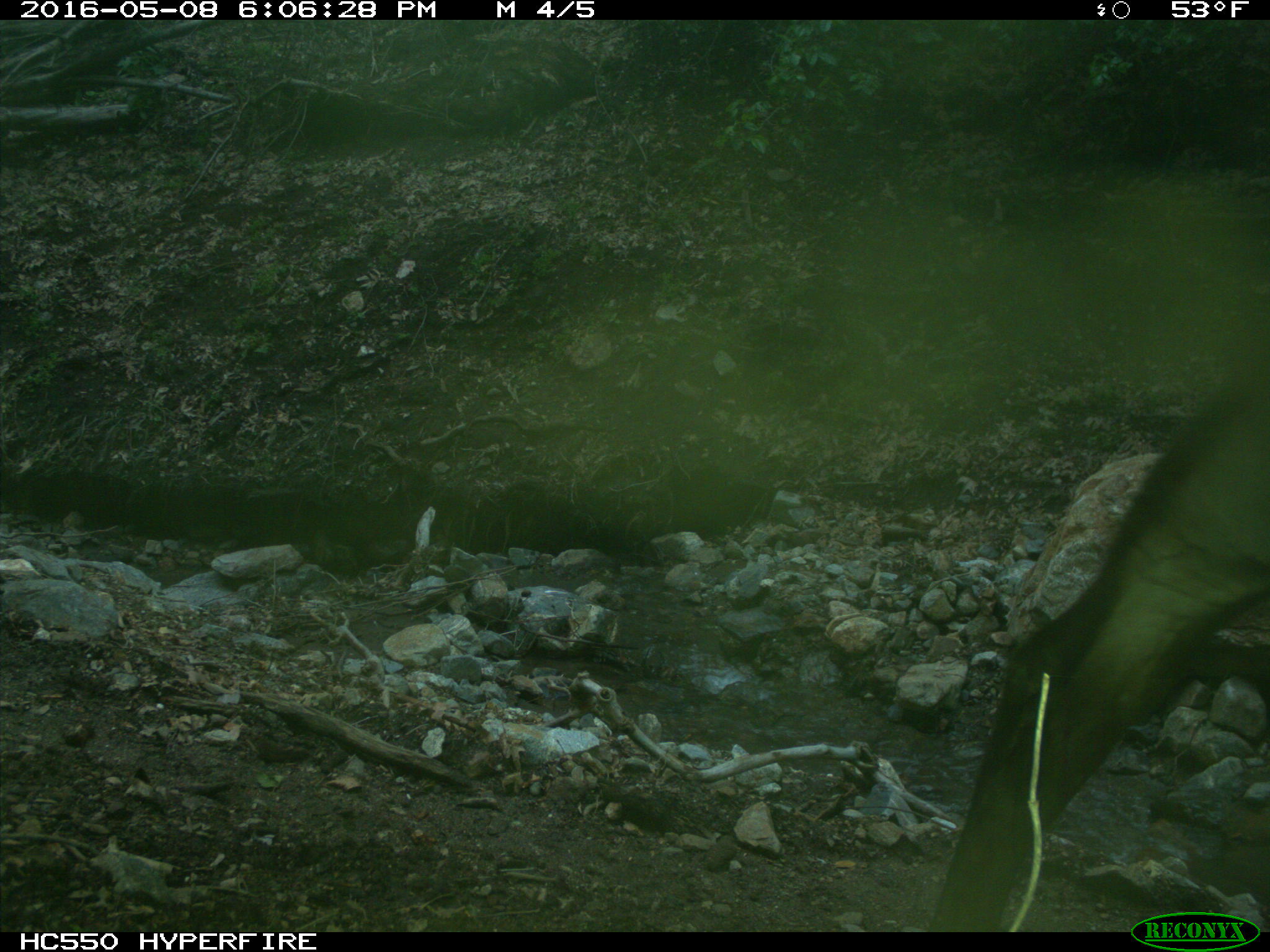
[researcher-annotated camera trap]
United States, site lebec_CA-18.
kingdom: Animalia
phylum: Chordata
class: Mammalia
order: Artiodactyla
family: Bovidae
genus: Bos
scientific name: Bos taurus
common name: domestic cow